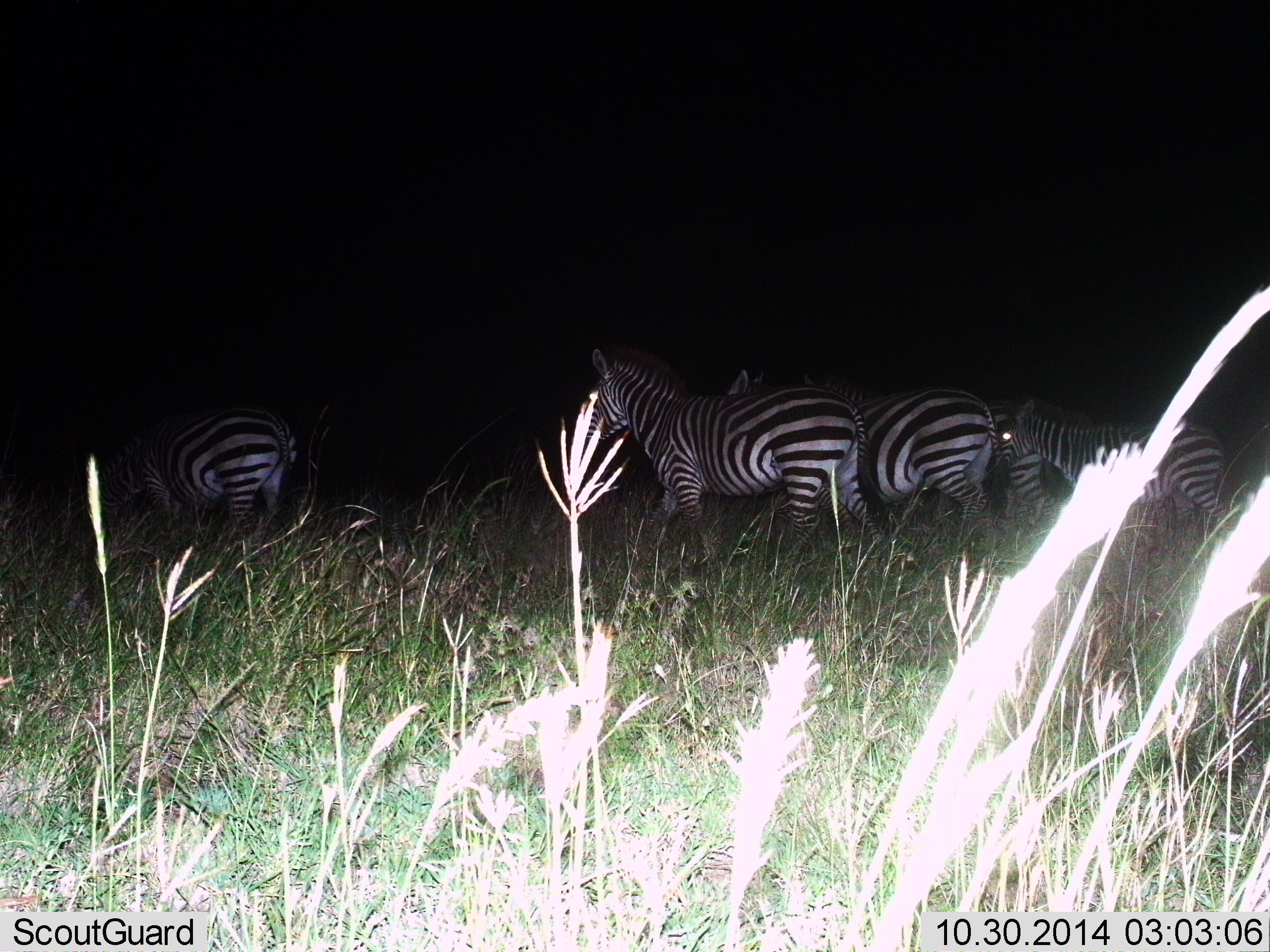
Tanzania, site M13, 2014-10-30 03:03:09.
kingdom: Animalia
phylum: Chordata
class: Mammalia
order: Perissodactyla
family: Equidae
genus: Equus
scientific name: Equus quagga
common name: plains zebra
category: zebra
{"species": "zebra (plains zebra) (Equus quagga)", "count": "5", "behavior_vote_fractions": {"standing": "70%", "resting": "0%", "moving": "50%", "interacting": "0%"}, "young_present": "10%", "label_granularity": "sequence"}